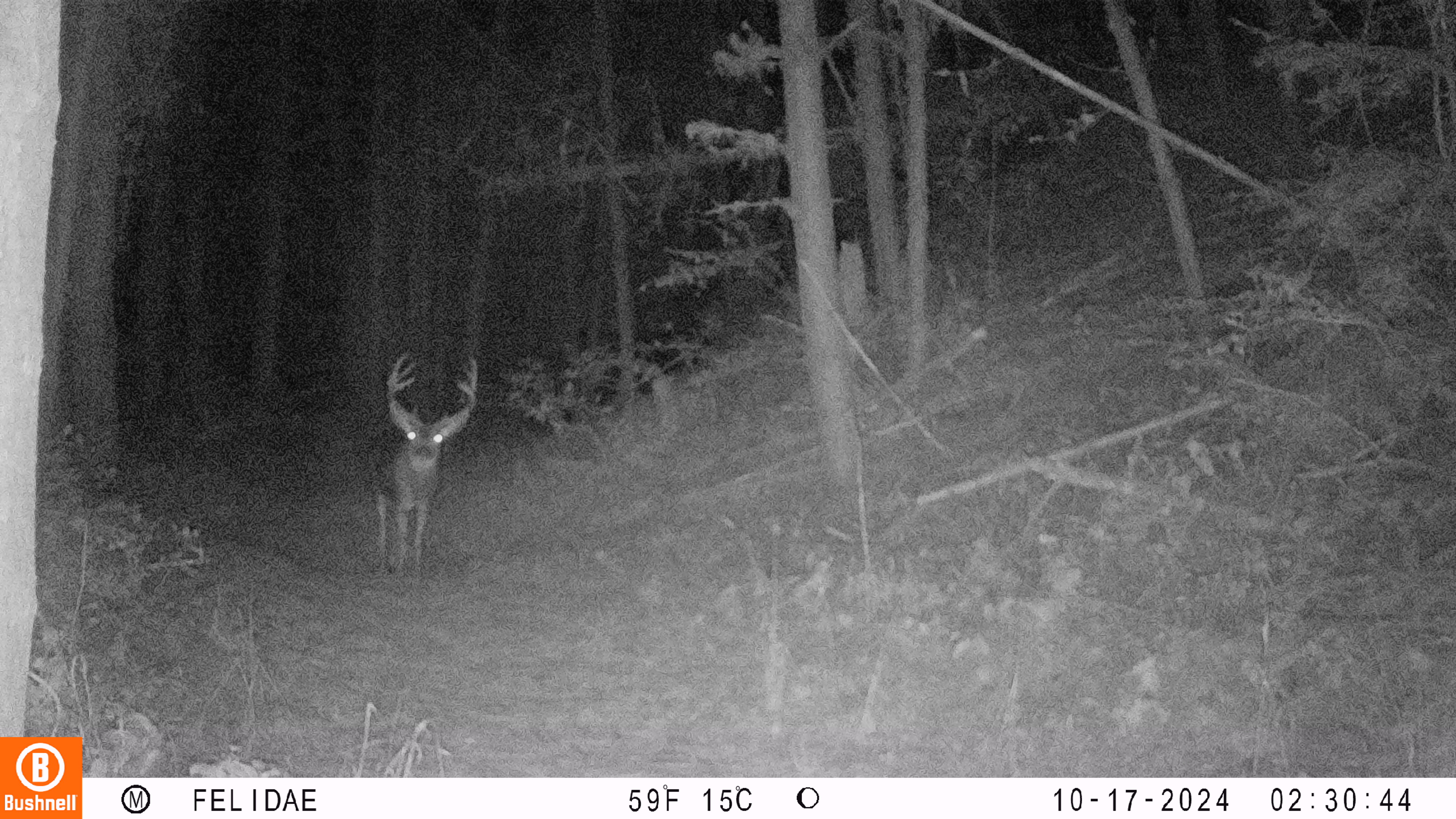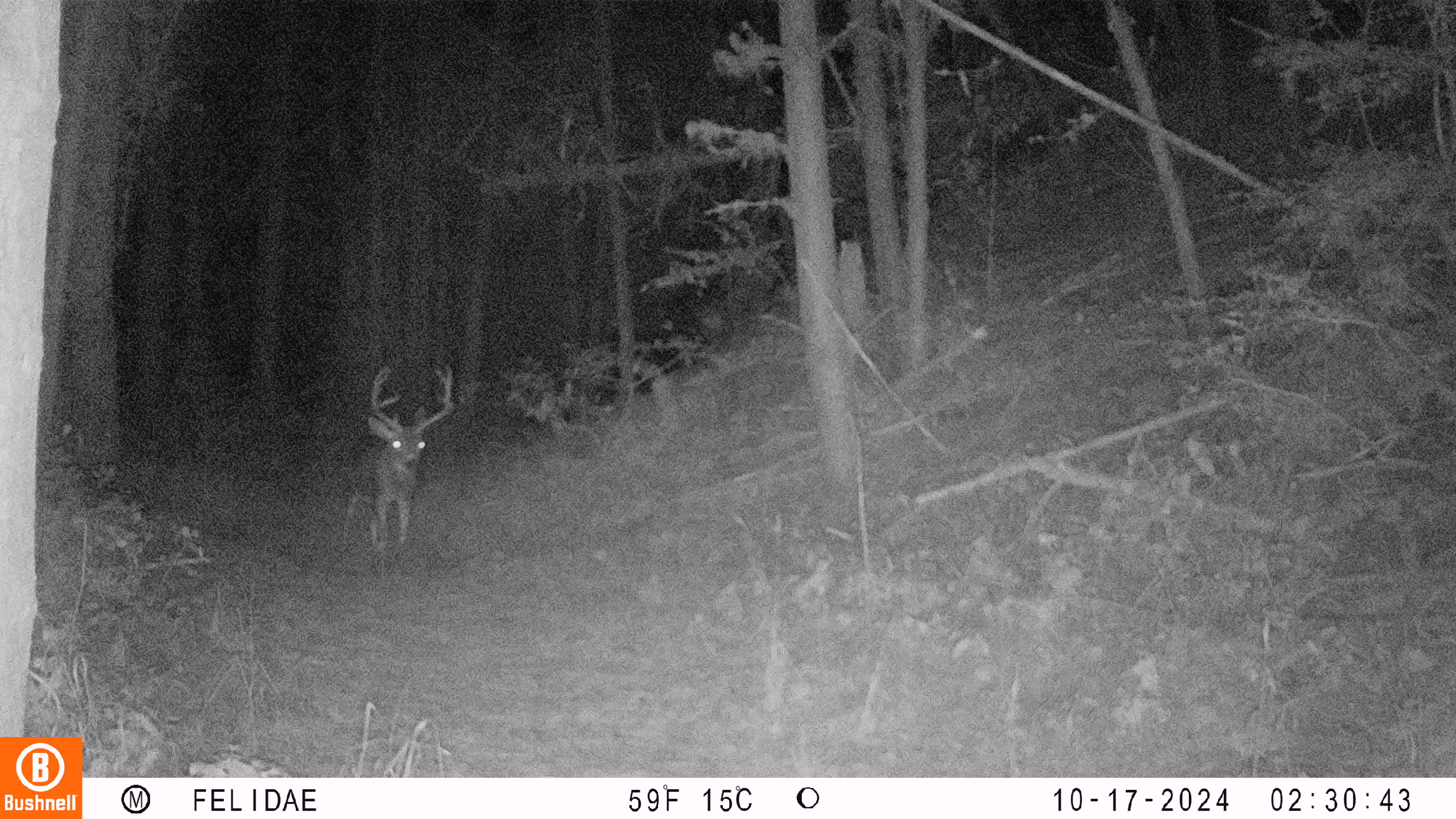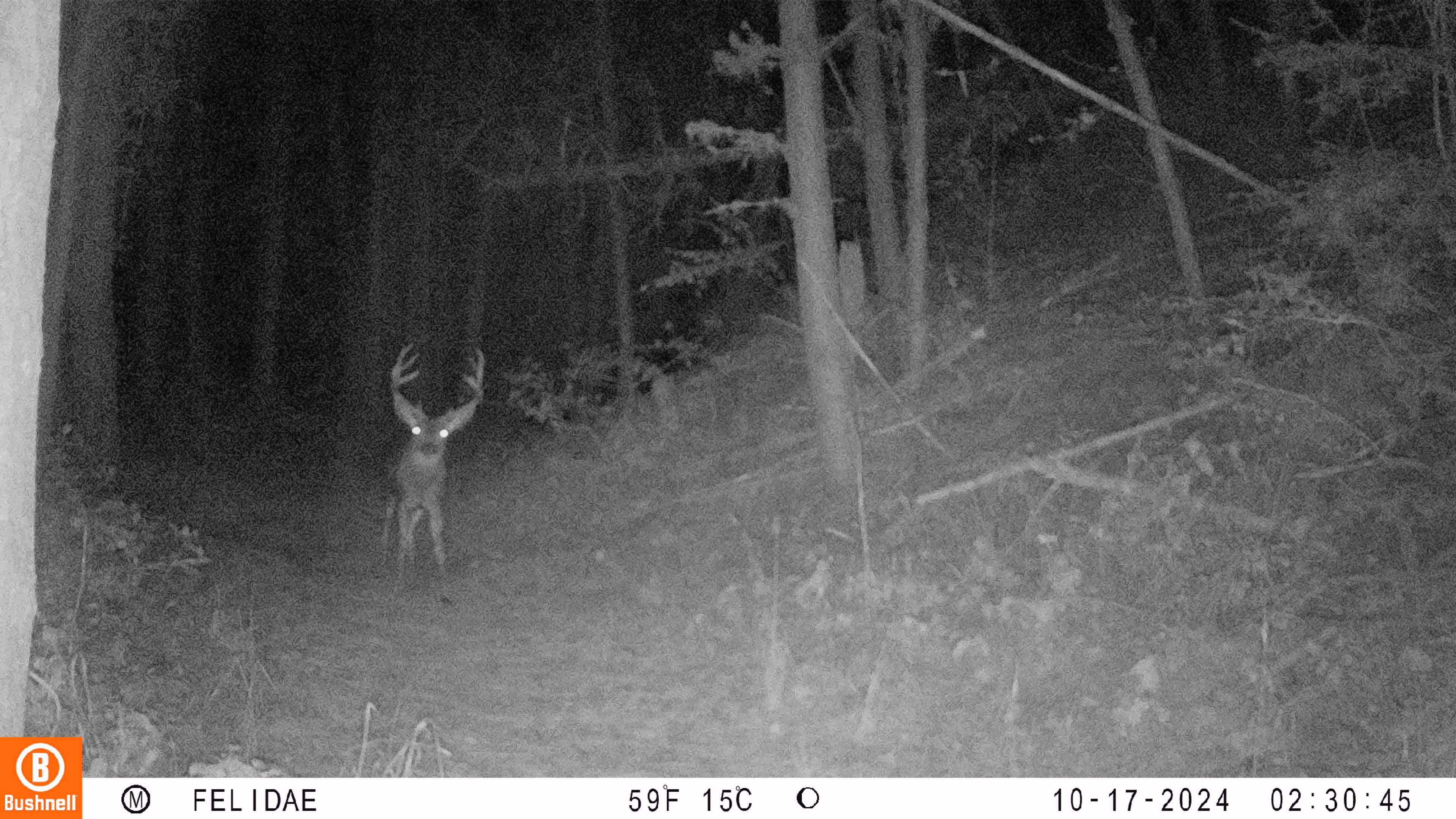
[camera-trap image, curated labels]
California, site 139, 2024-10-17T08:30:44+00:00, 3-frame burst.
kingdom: Animalia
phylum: Chordata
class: Mammalia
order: Artiodactyla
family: Cervidae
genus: Odocoileus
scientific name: Odocoileus hemionus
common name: mule deer